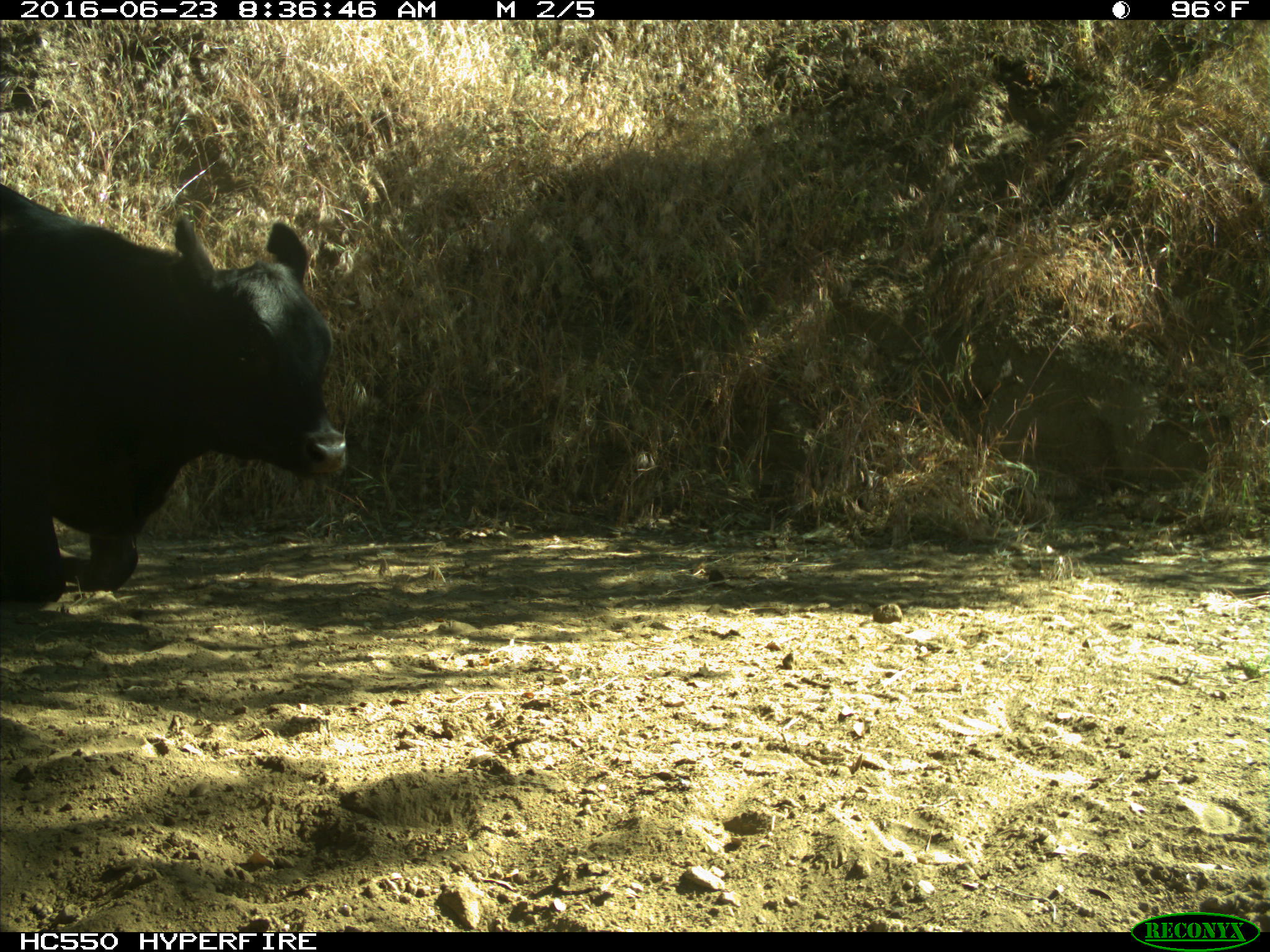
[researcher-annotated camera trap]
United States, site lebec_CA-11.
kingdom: Animalia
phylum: Chordata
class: Mammalia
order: Artiodactyla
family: Bovidae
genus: Bos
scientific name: Bos taurus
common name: domestic cow